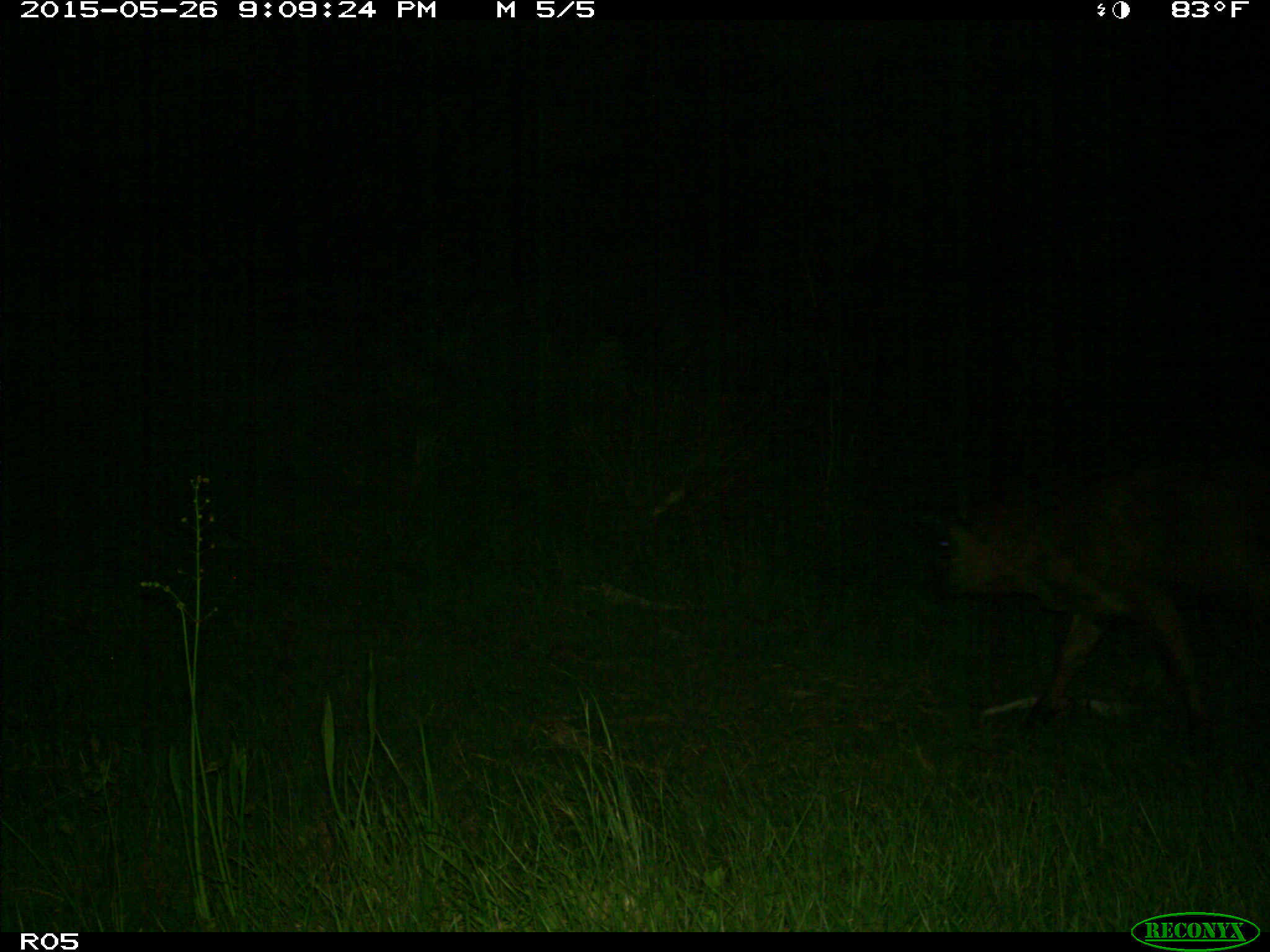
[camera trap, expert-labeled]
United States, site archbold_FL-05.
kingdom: Animalia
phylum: Chordata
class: Mammalia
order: Artiodactyla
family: Bovidae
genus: Bos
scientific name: Bos taurus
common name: domestic cow